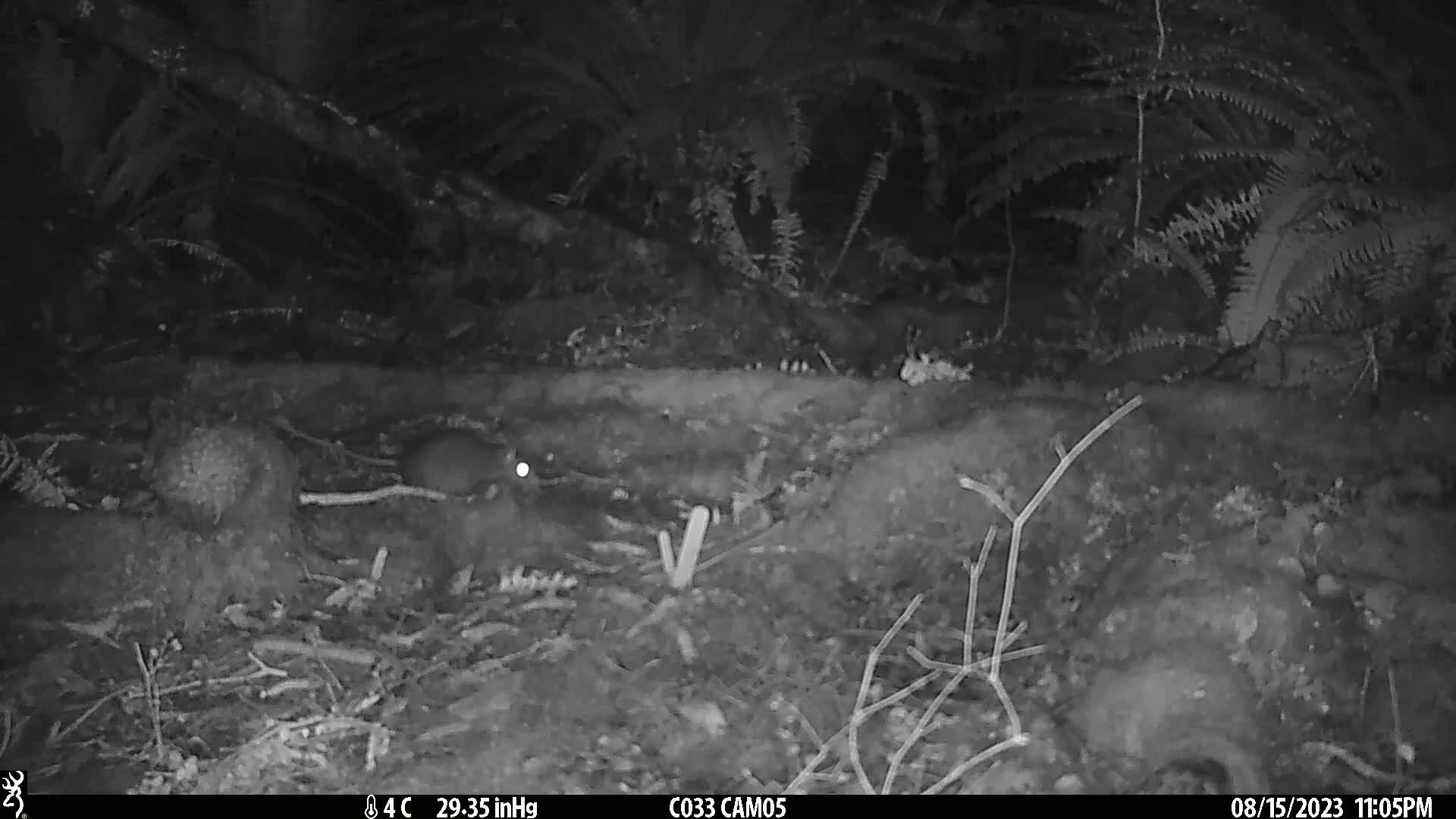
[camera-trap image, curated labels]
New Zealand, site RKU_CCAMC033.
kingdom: Animalia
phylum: Chordata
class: Mammalia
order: Rodentia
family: Muridae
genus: Rattus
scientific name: Rattus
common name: rat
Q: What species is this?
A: Rat (Rattus).